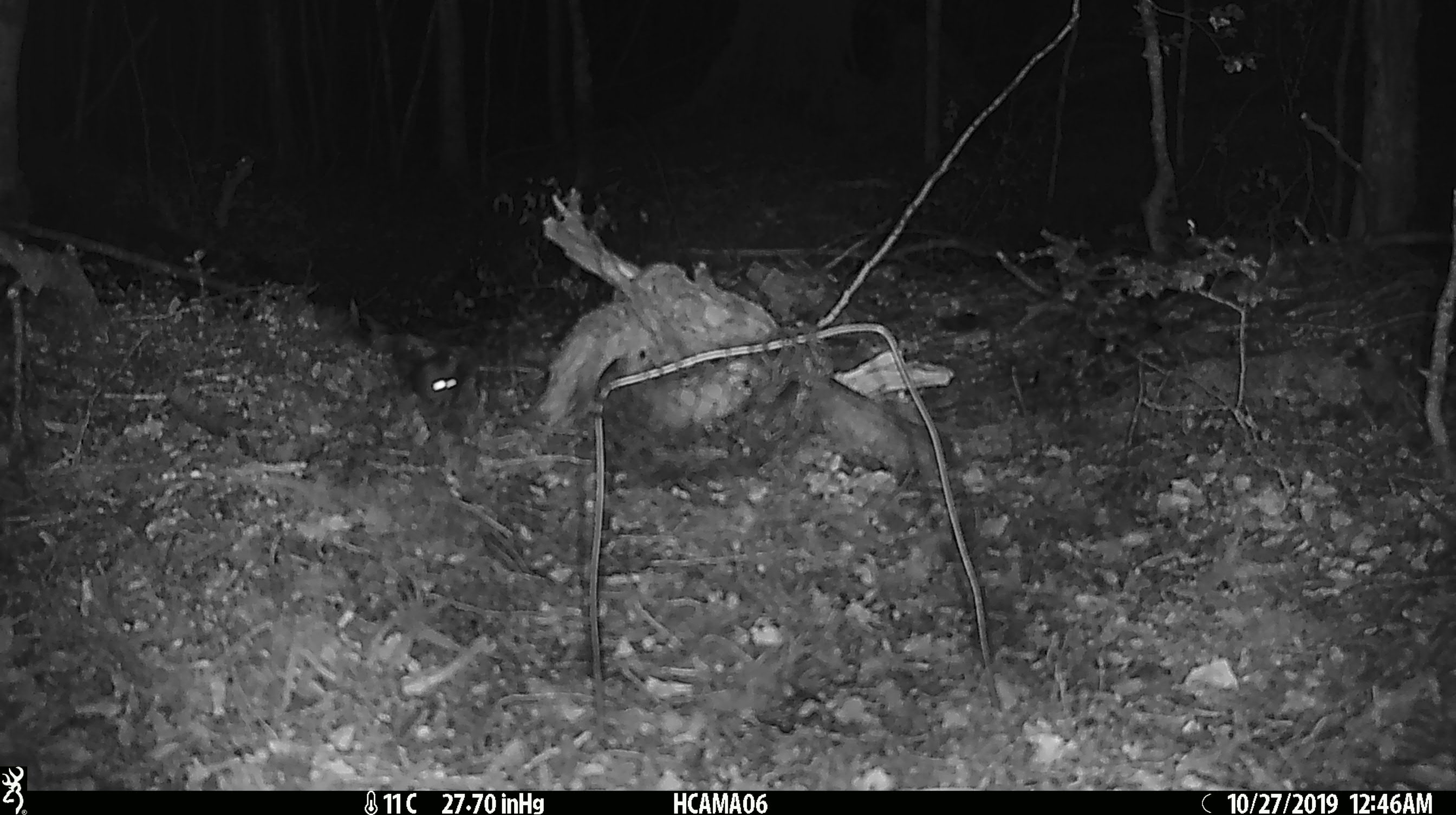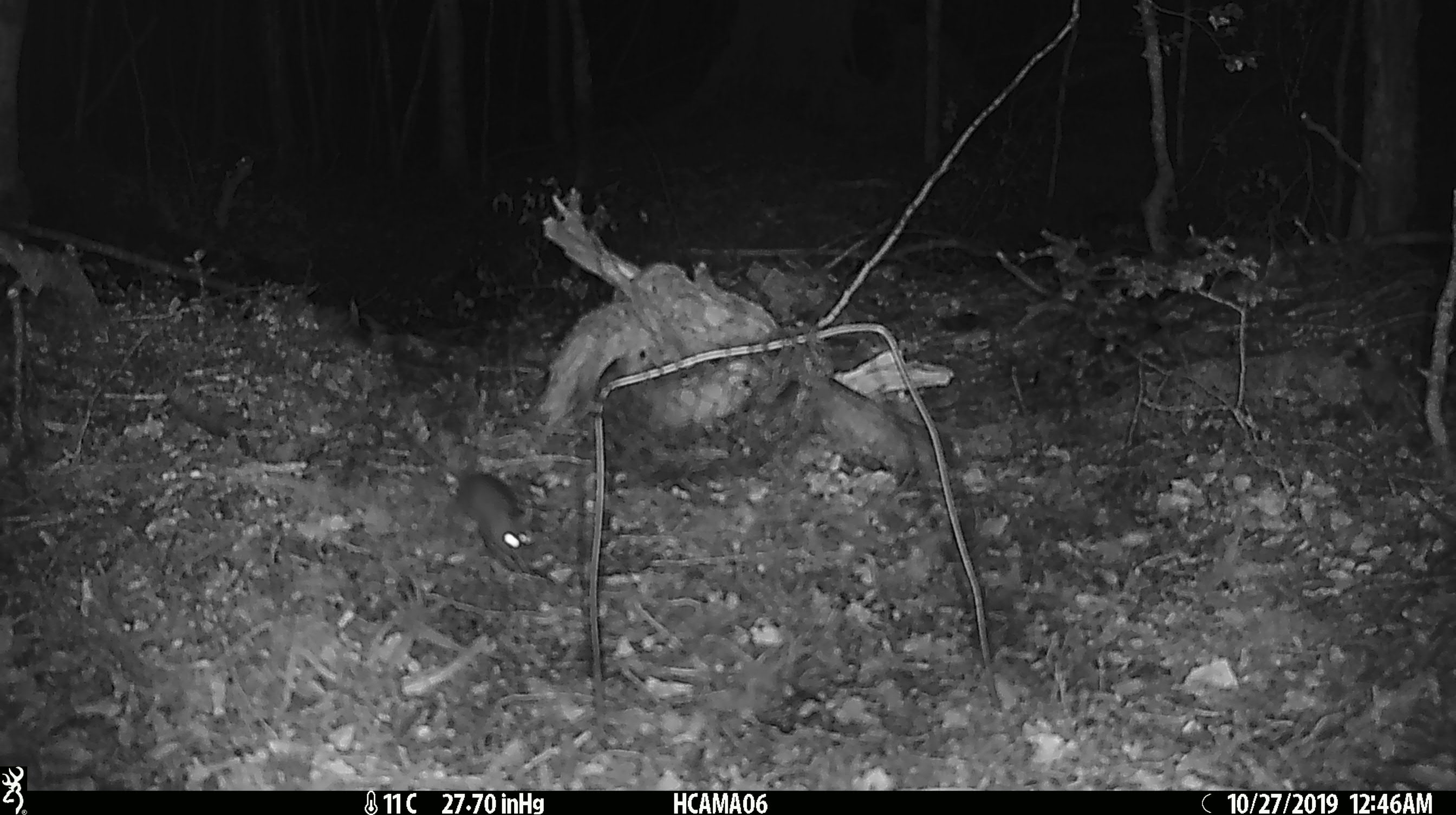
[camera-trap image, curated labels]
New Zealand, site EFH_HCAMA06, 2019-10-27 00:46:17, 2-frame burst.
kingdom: Animalia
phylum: Chordata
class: Mammalia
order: Rodentia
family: Muridae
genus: Mus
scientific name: Mus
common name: mouse